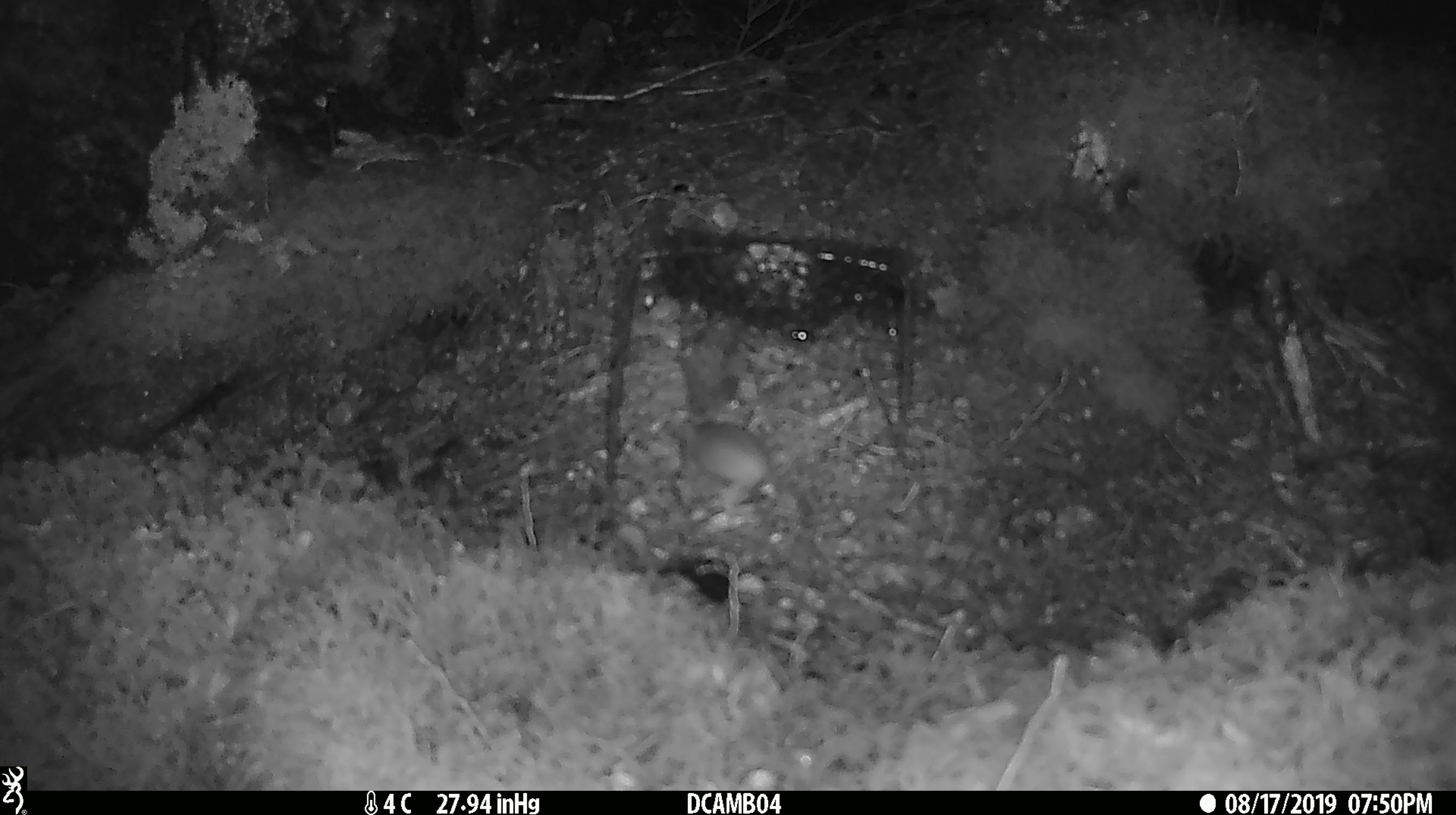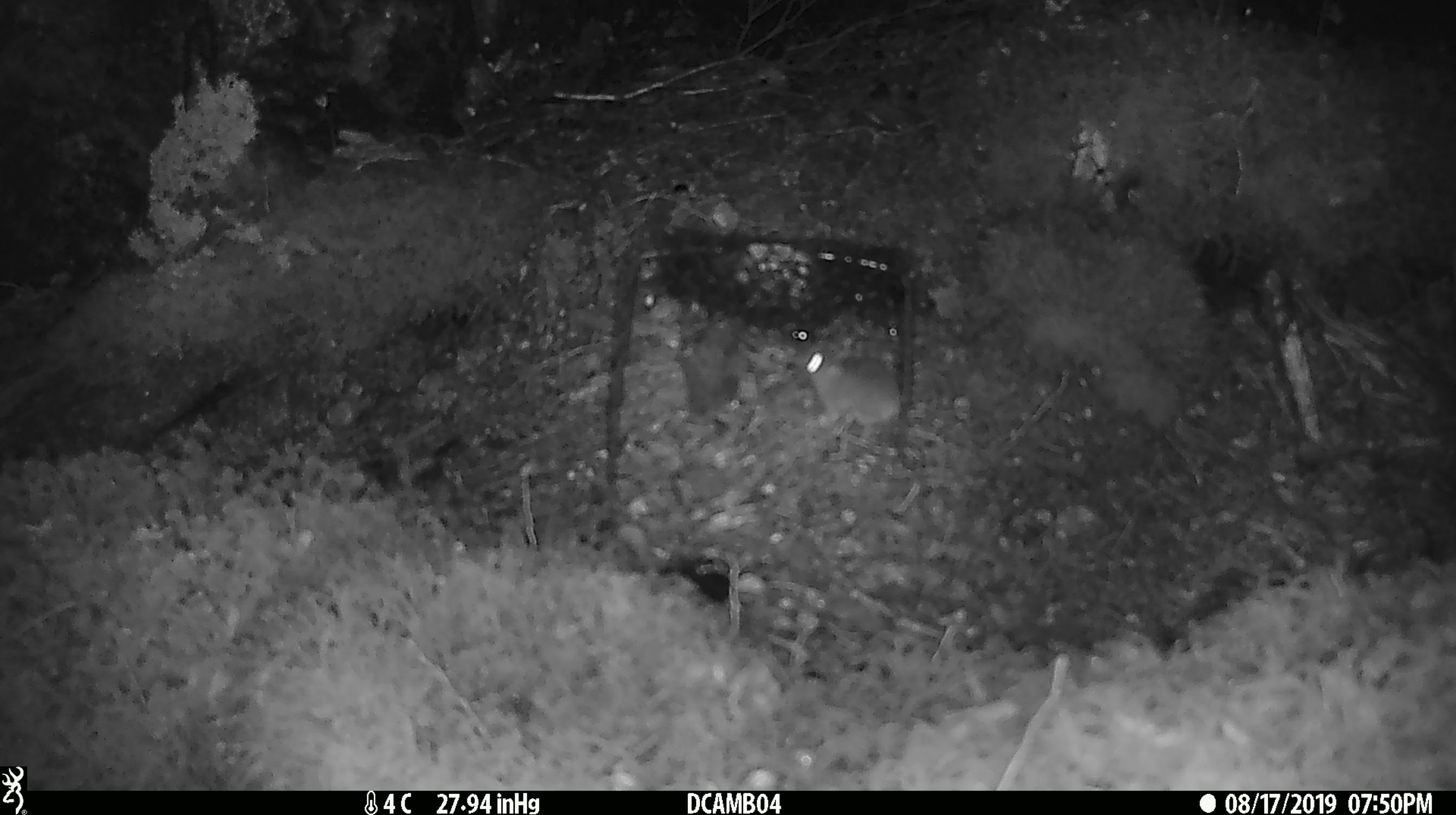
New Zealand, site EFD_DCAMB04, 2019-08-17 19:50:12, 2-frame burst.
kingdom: Animalia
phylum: Chordata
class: Mammalia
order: Rodentia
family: Muridae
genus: Mus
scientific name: Mus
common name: mouse